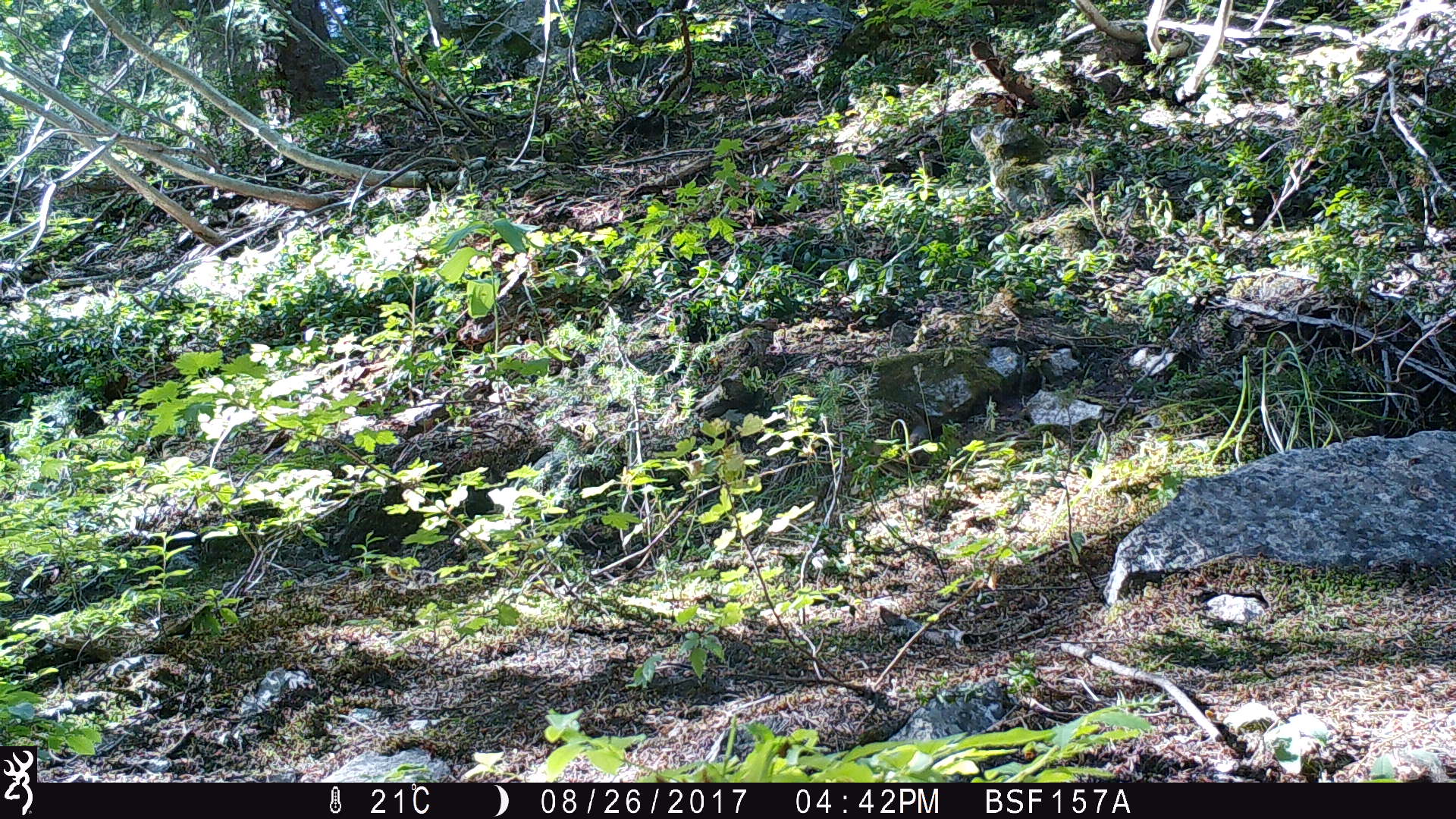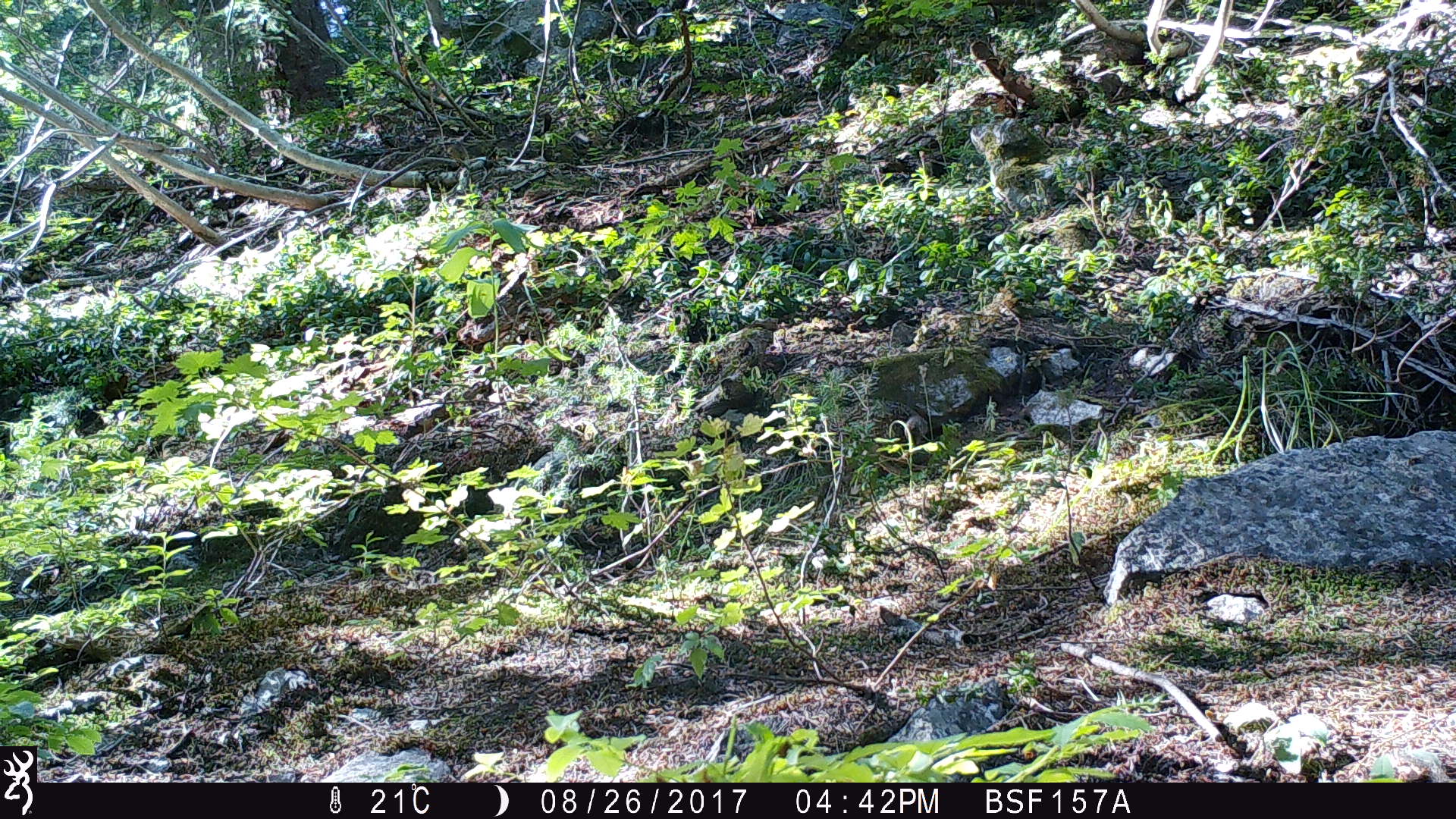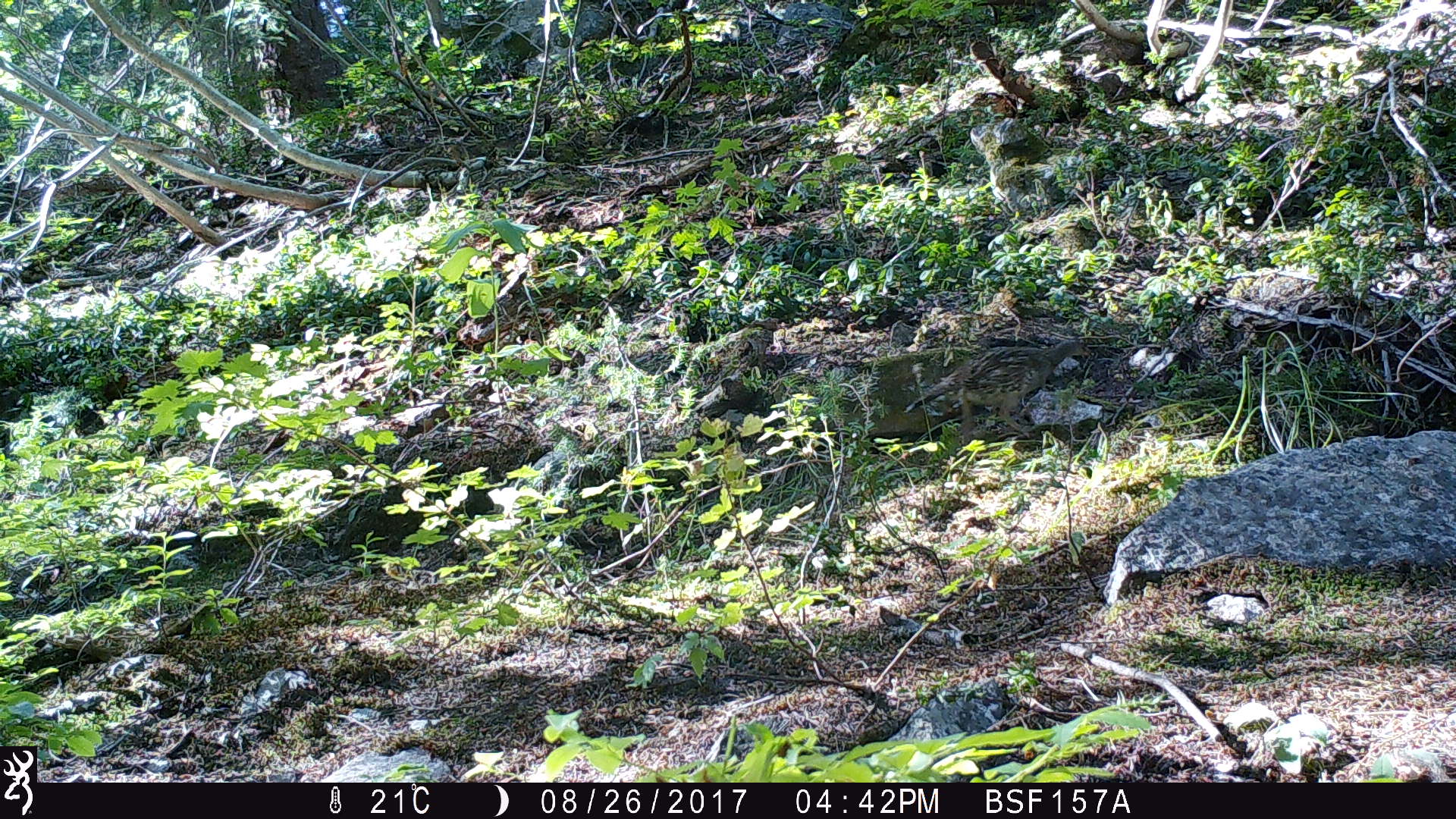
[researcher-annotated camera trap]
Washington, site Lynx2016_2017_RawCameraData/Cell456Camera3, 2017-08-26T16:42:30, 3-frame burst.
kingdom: Animalia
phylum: Chordata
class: Aves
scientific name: Aves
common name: birds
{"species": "Aves (birds)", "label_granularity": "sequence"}